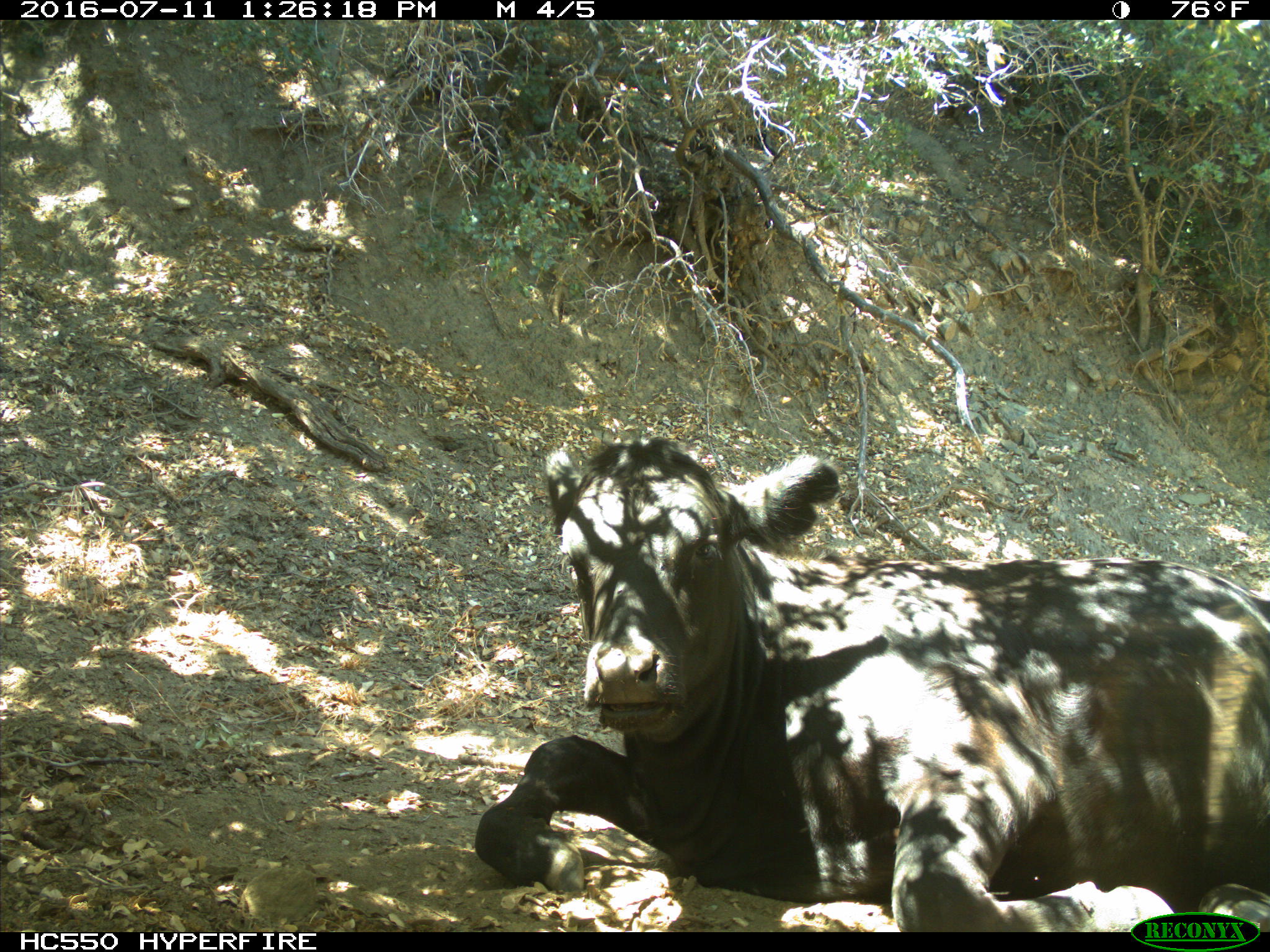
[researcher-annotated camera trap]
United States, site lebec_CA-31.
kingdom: Animalia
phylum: Chordata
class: Mammalia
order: Artiodactyla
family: Bovidae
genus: Bos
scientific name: Bos taurus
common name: domestic cow